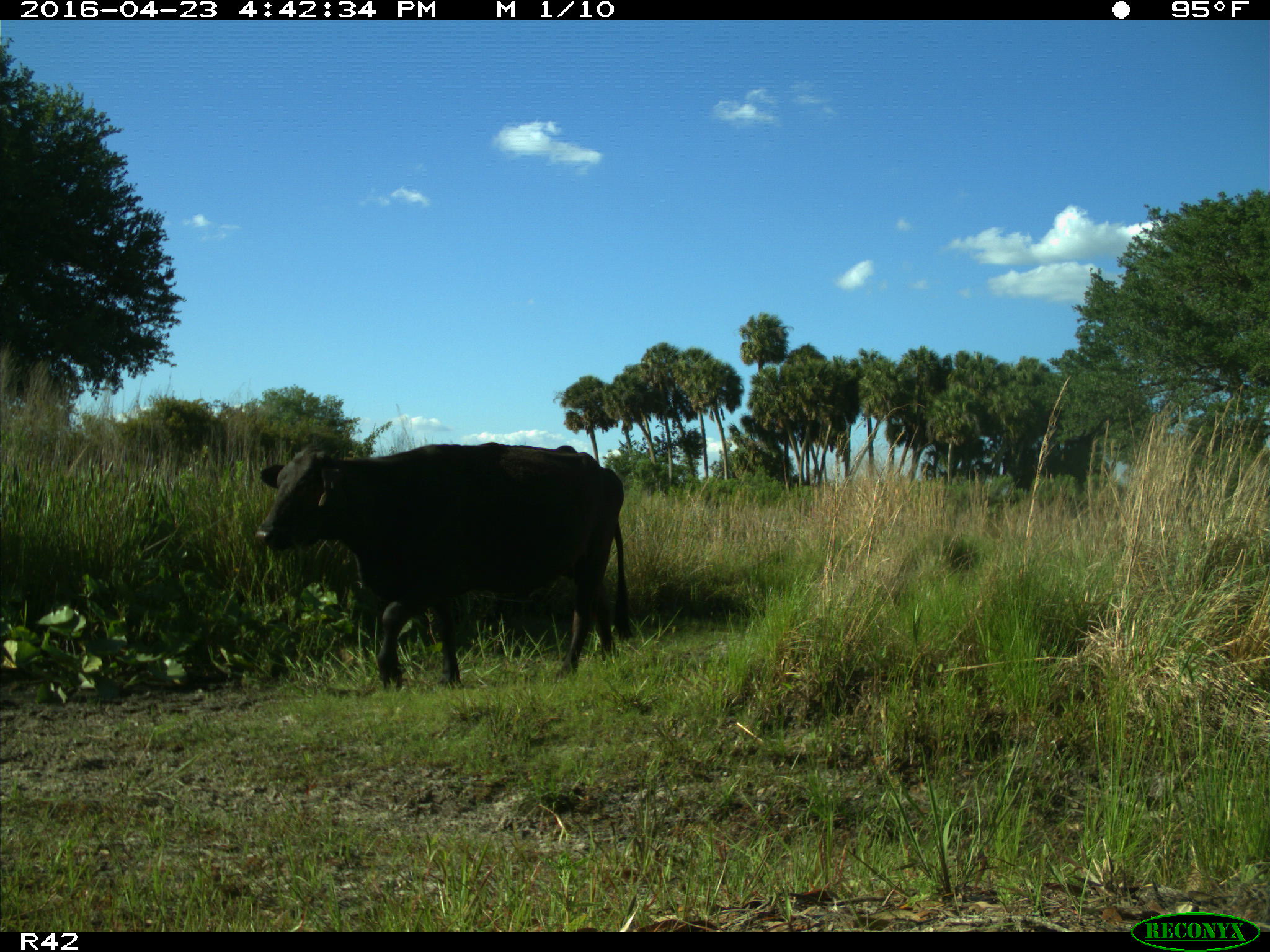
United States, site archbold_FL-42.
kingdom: Animalia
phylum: Chordata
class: Mammalia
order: Artiodactyla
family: Bovidae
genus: Bos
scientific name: Bos taurus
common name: domestic cow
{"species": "Bos taurus (domestic cow)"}